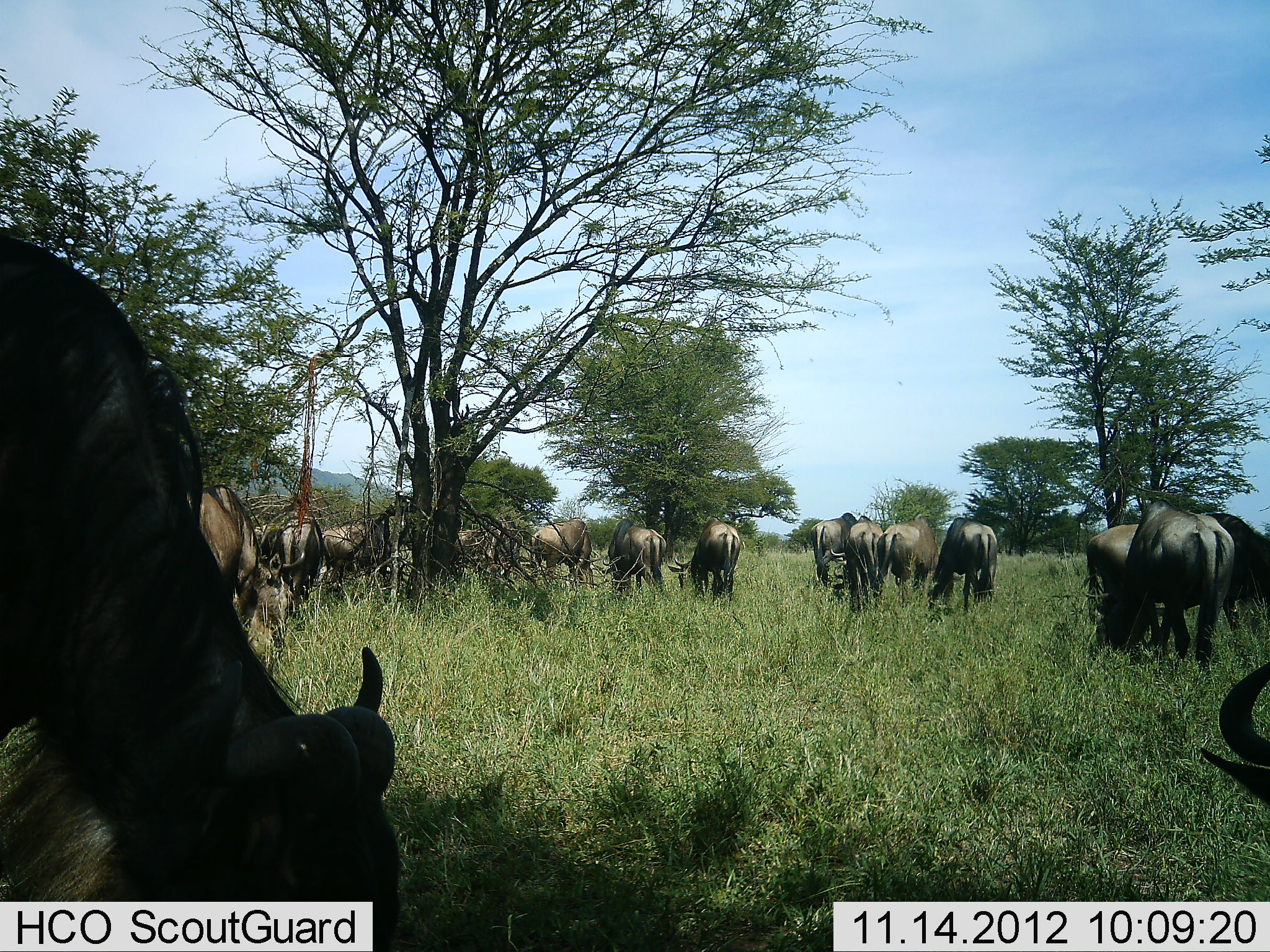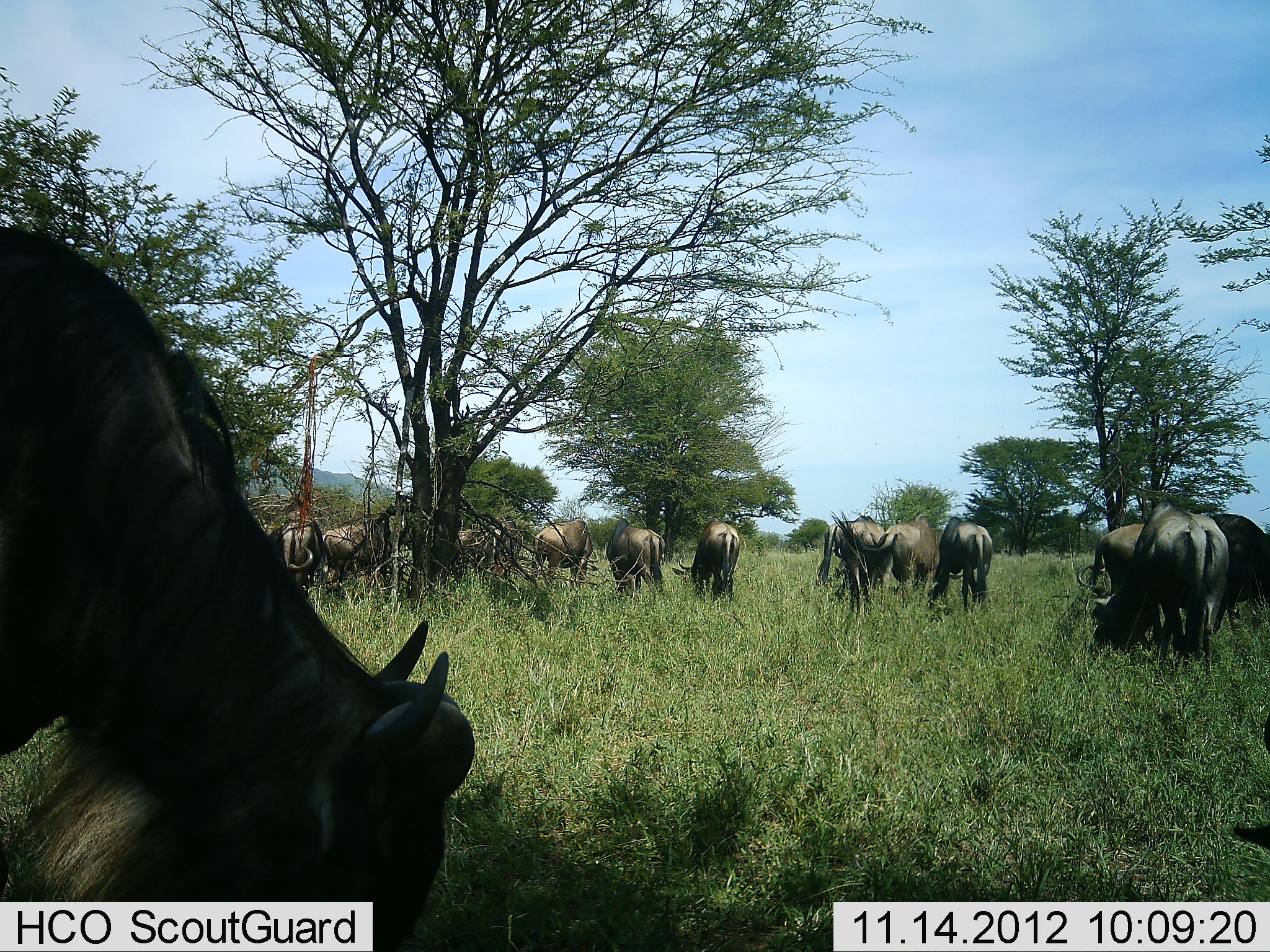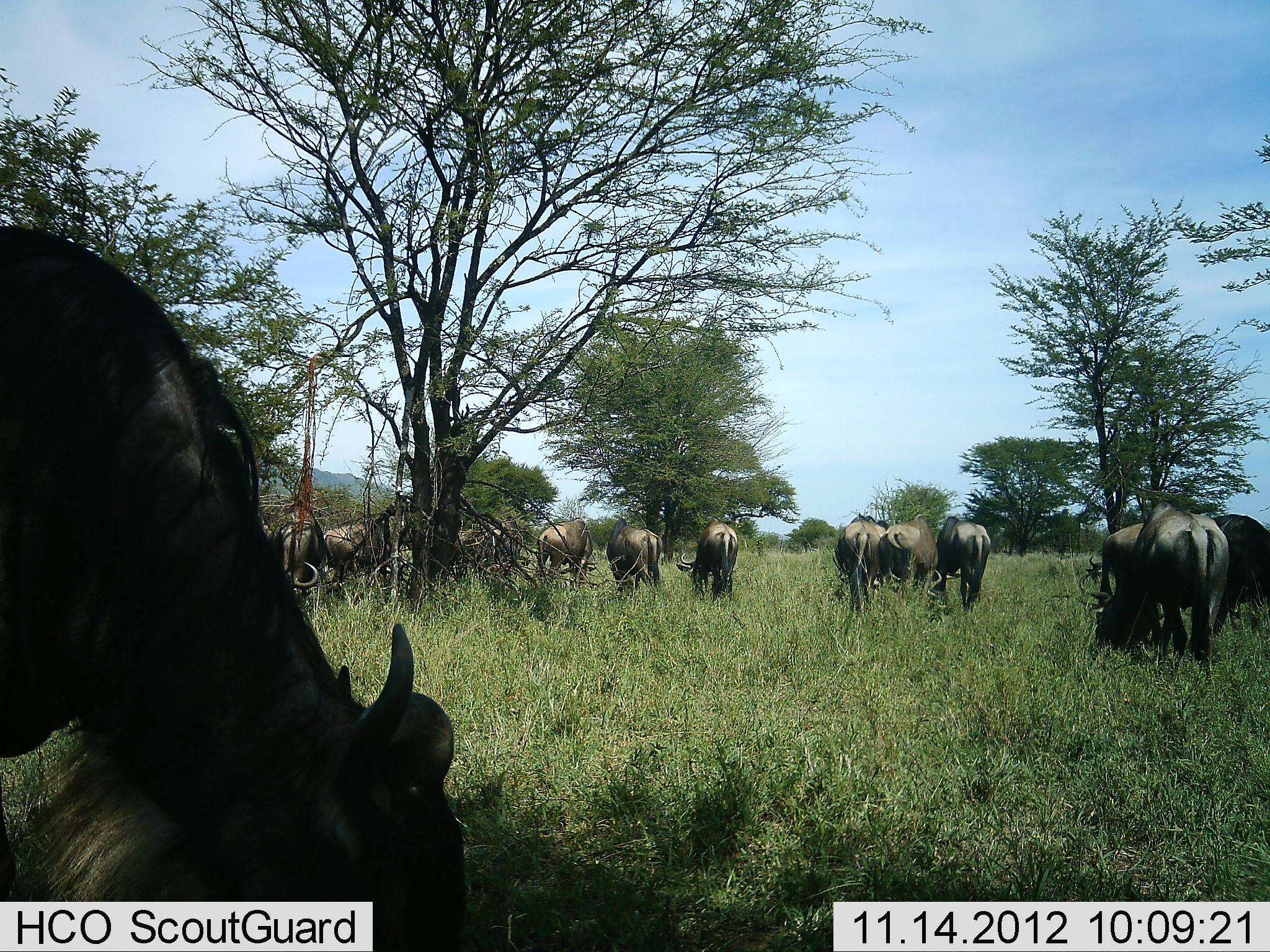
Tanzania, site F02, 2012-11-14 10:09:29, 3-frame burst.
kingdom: Animalia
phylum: Chordata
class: Mammalia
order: Artiodactyla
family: Bovidae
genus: Connochaetes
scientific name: Connochaetes taurinus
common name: blue wildebeest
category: wildebeest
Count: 11-50.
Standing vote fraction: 0%.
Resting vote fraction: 0%.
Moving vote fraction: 0%.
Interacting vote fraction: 0%.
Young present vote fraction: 0%.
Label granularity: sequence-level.